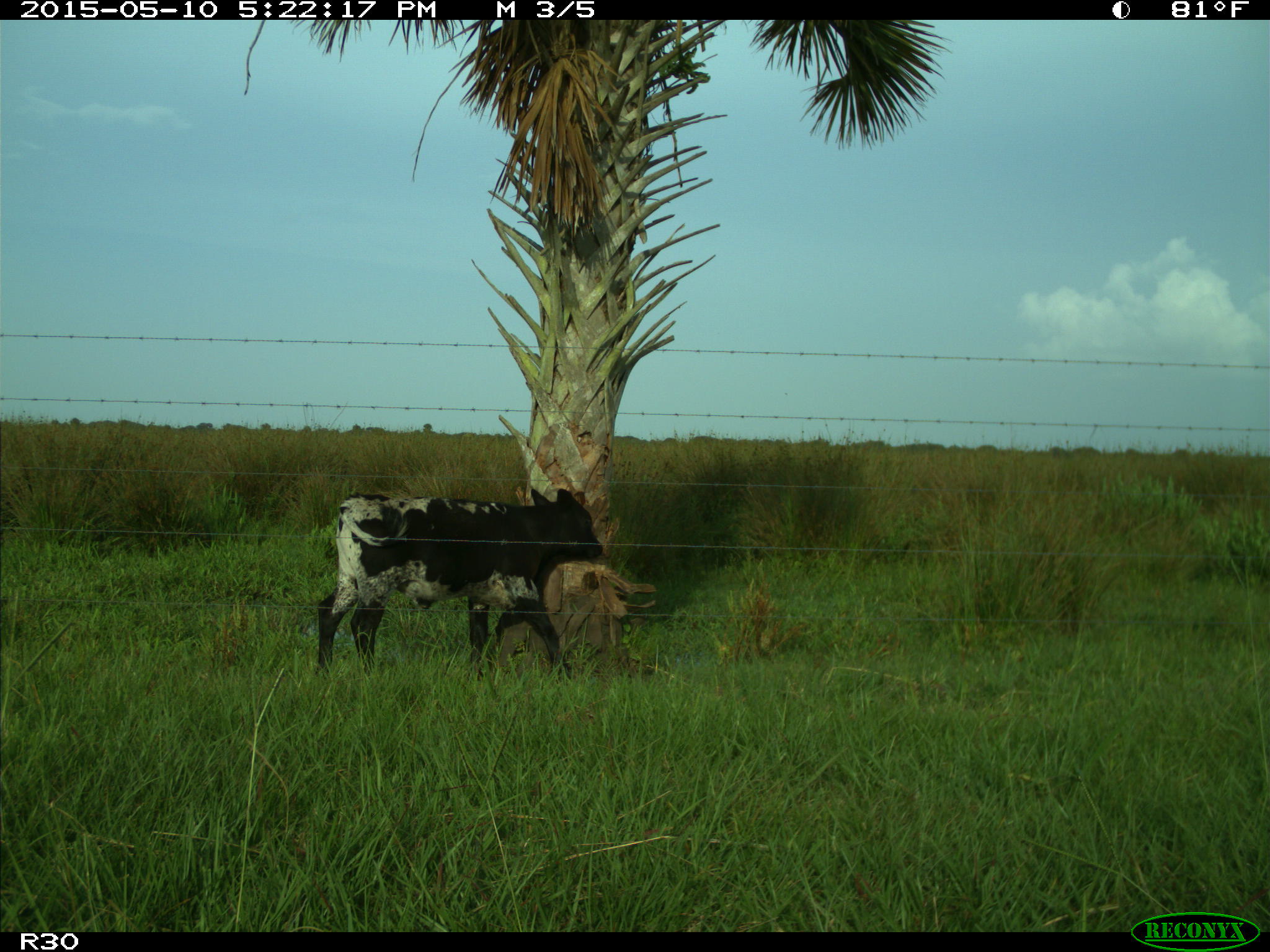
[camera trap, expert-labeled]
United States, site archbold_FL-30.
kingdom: Animalia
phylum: Chordata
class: Mammalia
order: Artiodactyla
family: Bovidae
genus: Bos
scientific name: Bos taurus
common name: domestic cow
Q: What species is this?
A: Bos taurus (domestic cow).